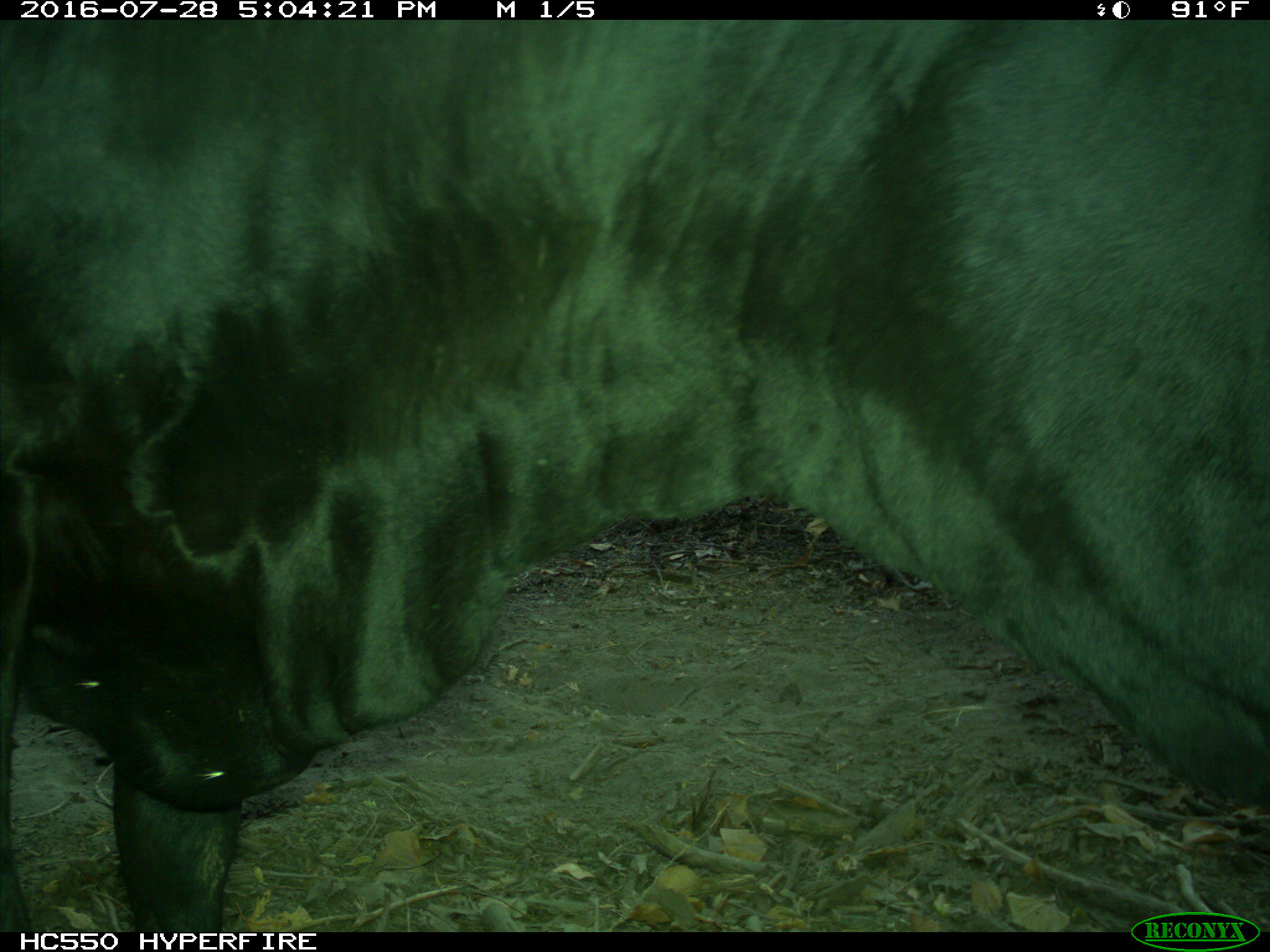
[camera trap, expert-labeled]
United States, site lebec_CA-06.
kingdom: Animalia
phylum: Chordata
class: Mammalia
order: Artiodactyla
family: Bovidae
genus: Bos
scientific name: Bos taurus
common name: domestic cow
Bos taurus (domestic cow).